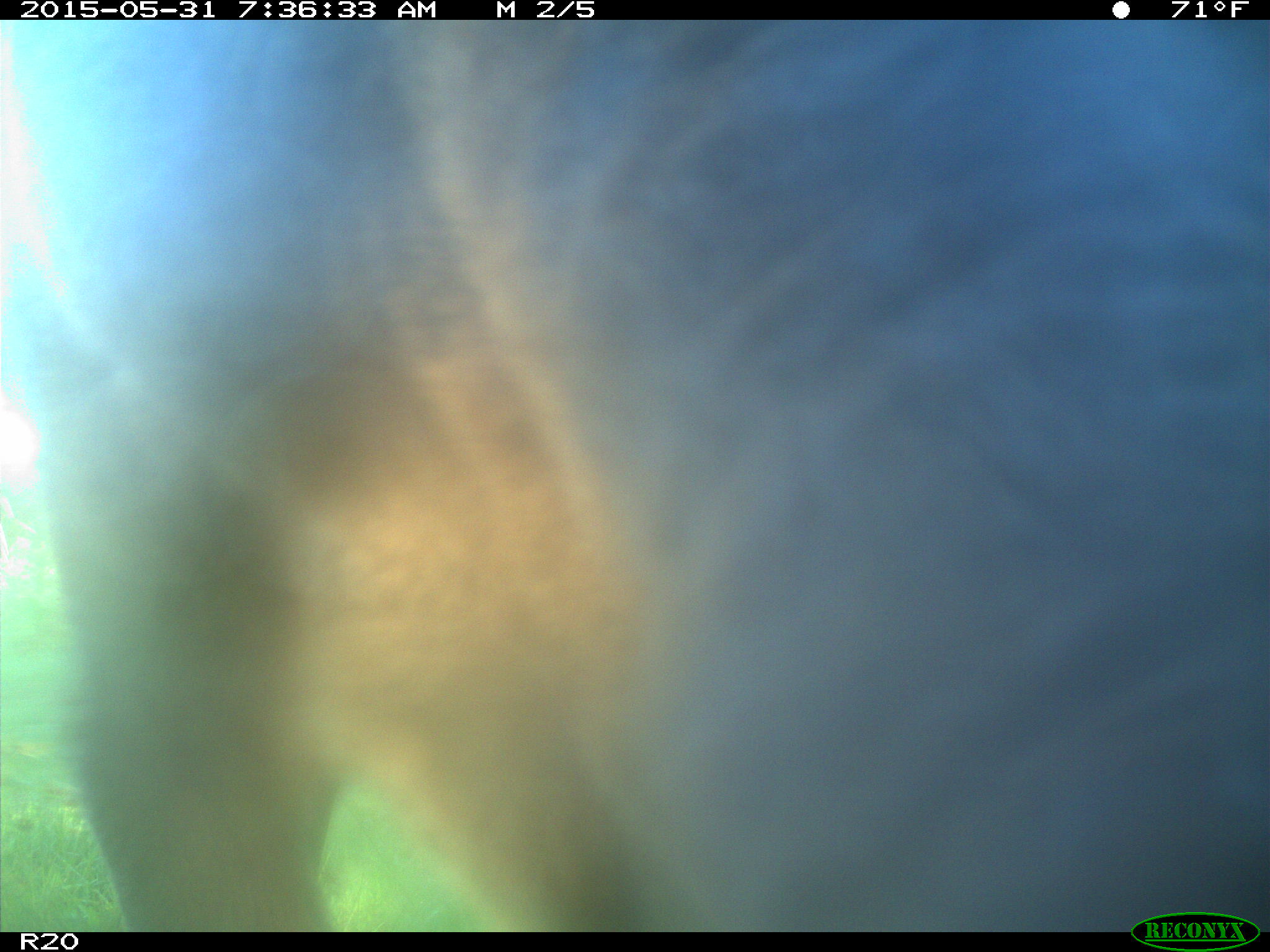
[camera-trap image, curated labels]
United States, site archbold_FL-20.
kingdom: Animalia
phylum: Chordata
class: Mammalia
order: Artiodactyla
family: Bovidae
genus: Bos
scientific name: Bos taurus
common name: domestic cow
Bos taurus (domestic cow).